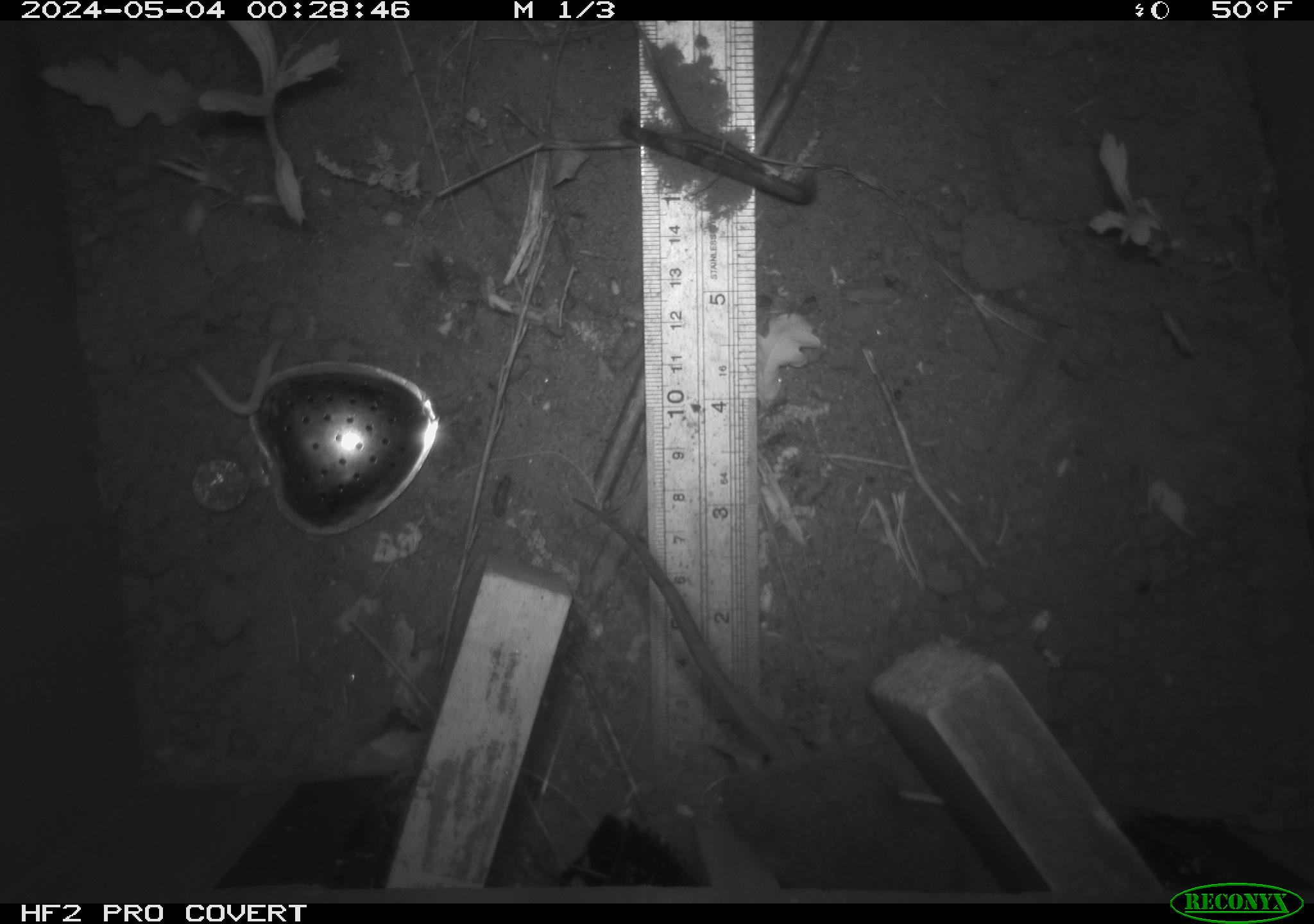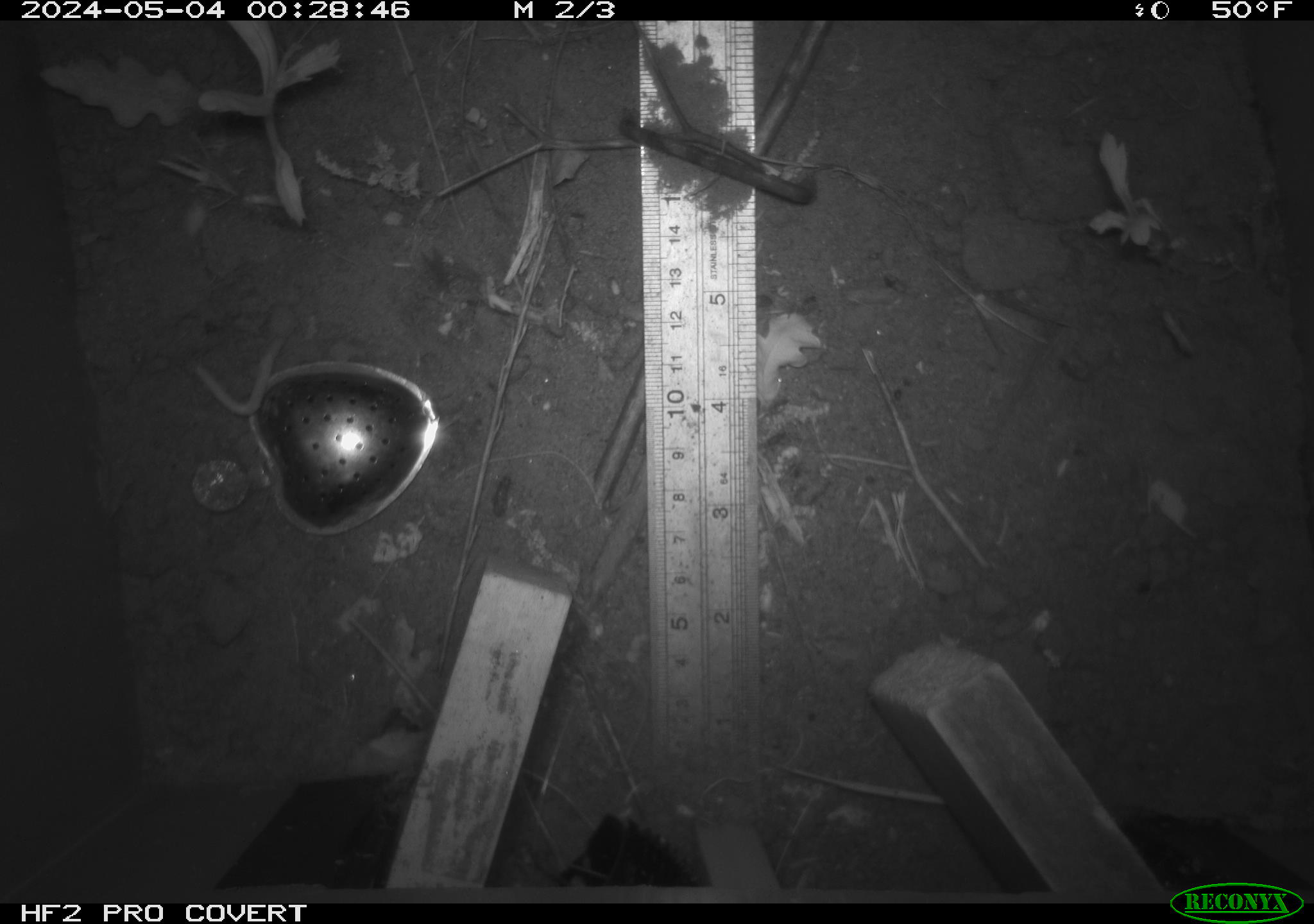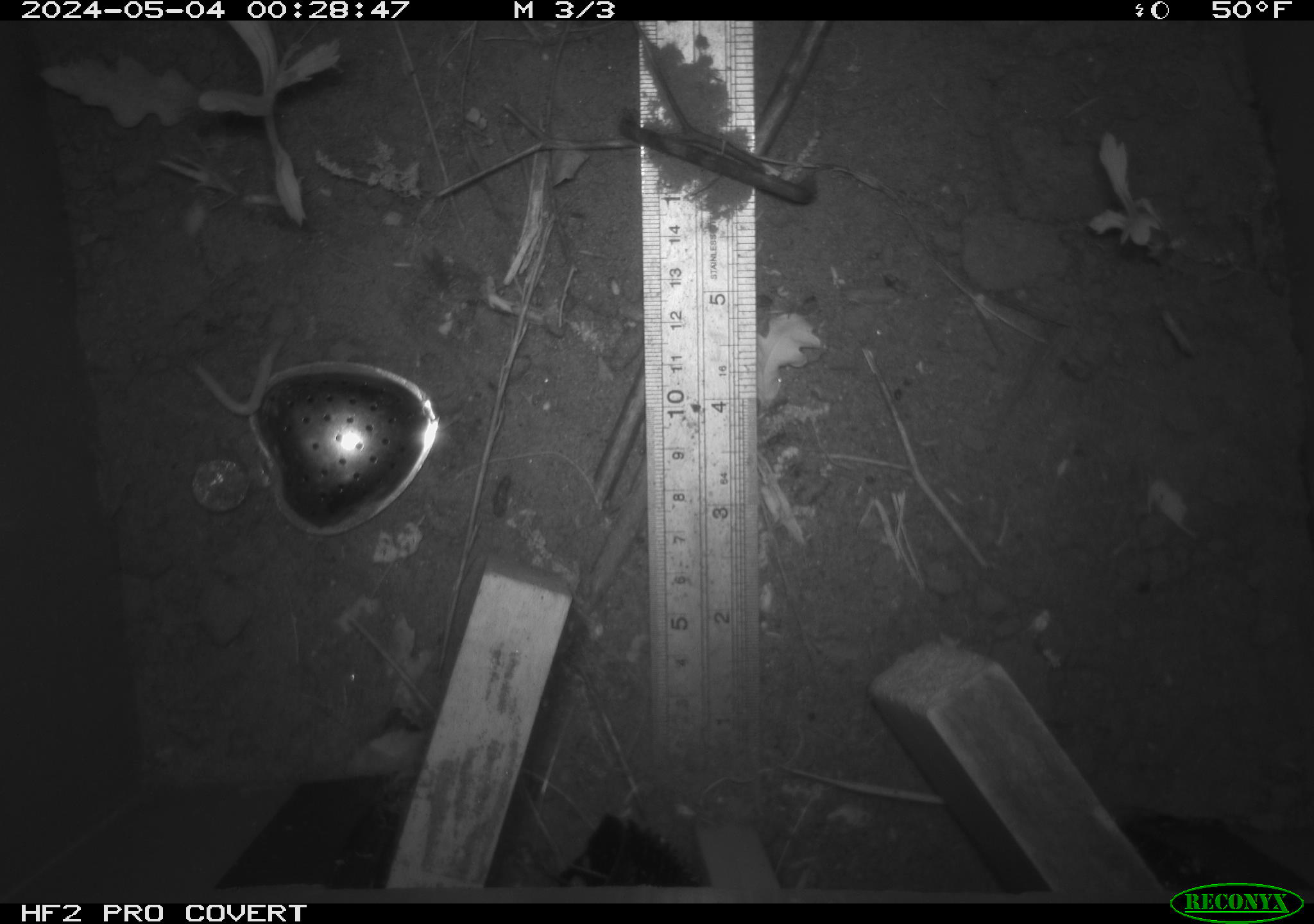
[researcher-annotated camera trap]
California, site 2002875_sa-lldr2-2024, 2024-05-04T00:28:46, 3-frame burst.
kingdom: Animalia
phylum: Chordata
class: Mammalia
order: Rodentia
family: Muridae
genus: Rattus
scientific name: Rattus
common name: rat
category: rattus species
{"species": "rattus species (rat) (Rattus)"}